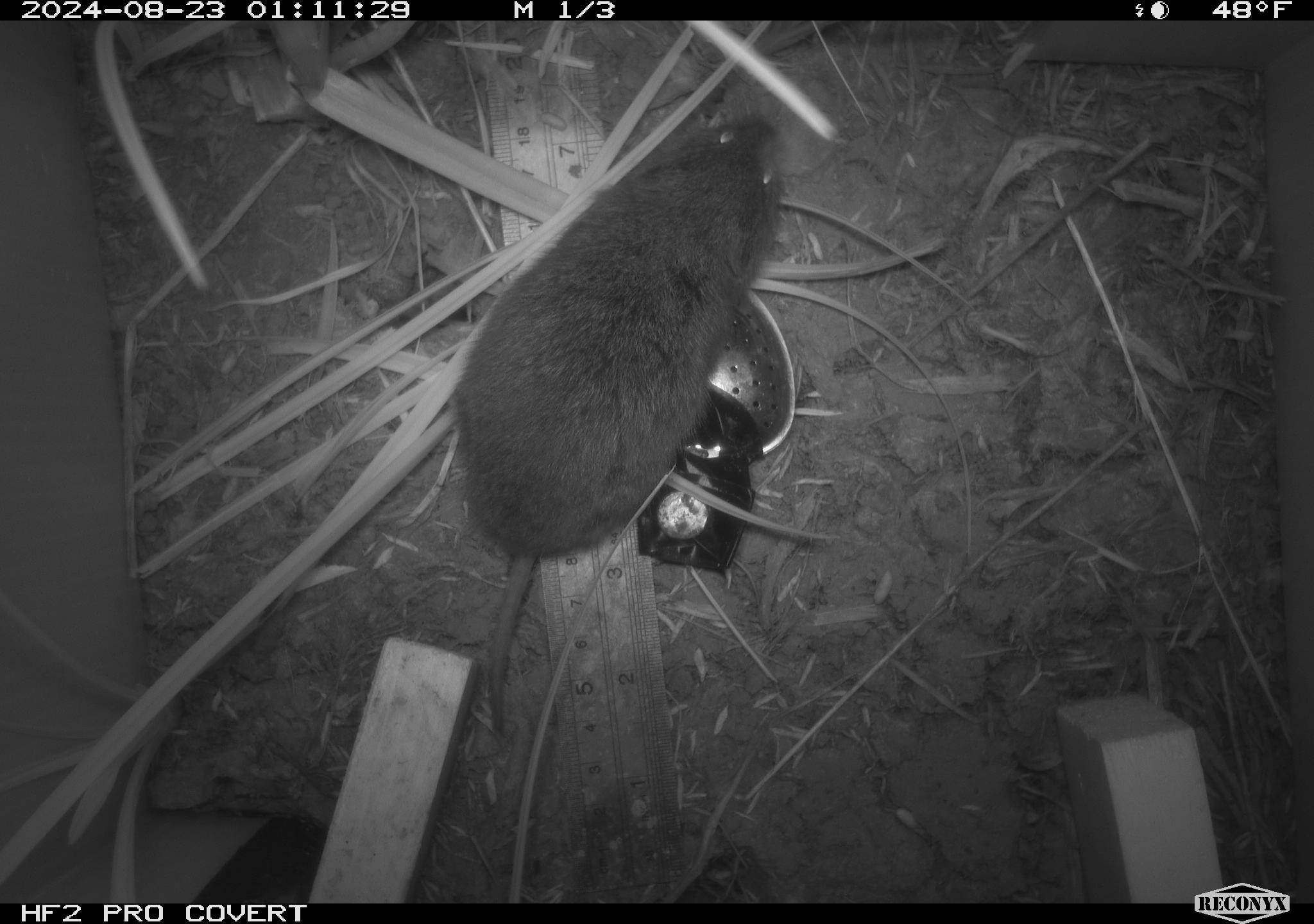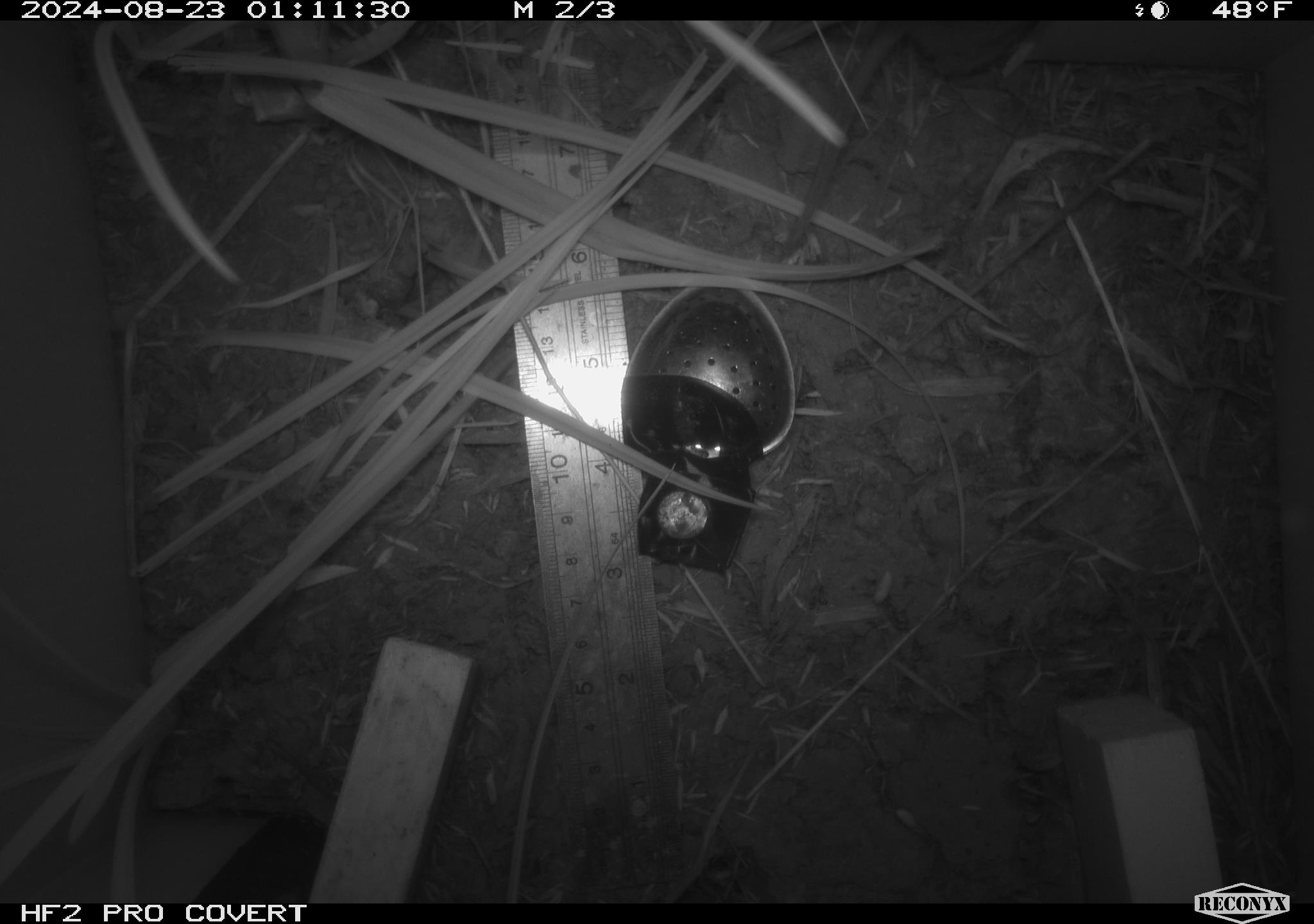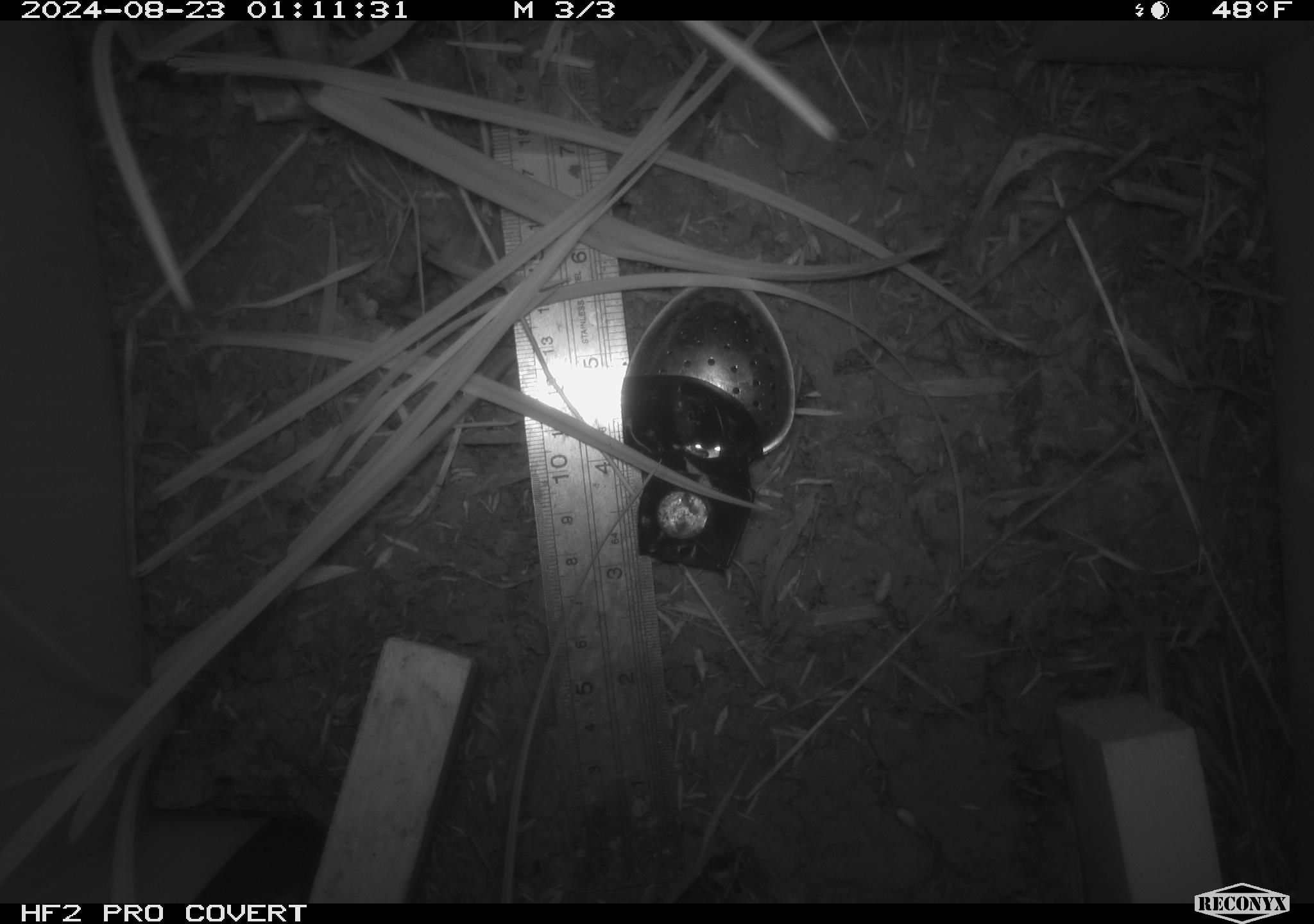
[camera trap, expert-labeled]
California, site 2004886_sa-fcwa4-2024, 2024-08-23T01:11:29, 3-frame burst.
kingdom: Animalia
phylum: Chordata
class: Mammalia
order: Rodentia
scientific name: Rodentia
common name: rodent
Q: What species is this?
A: Rodent (Rodentia).